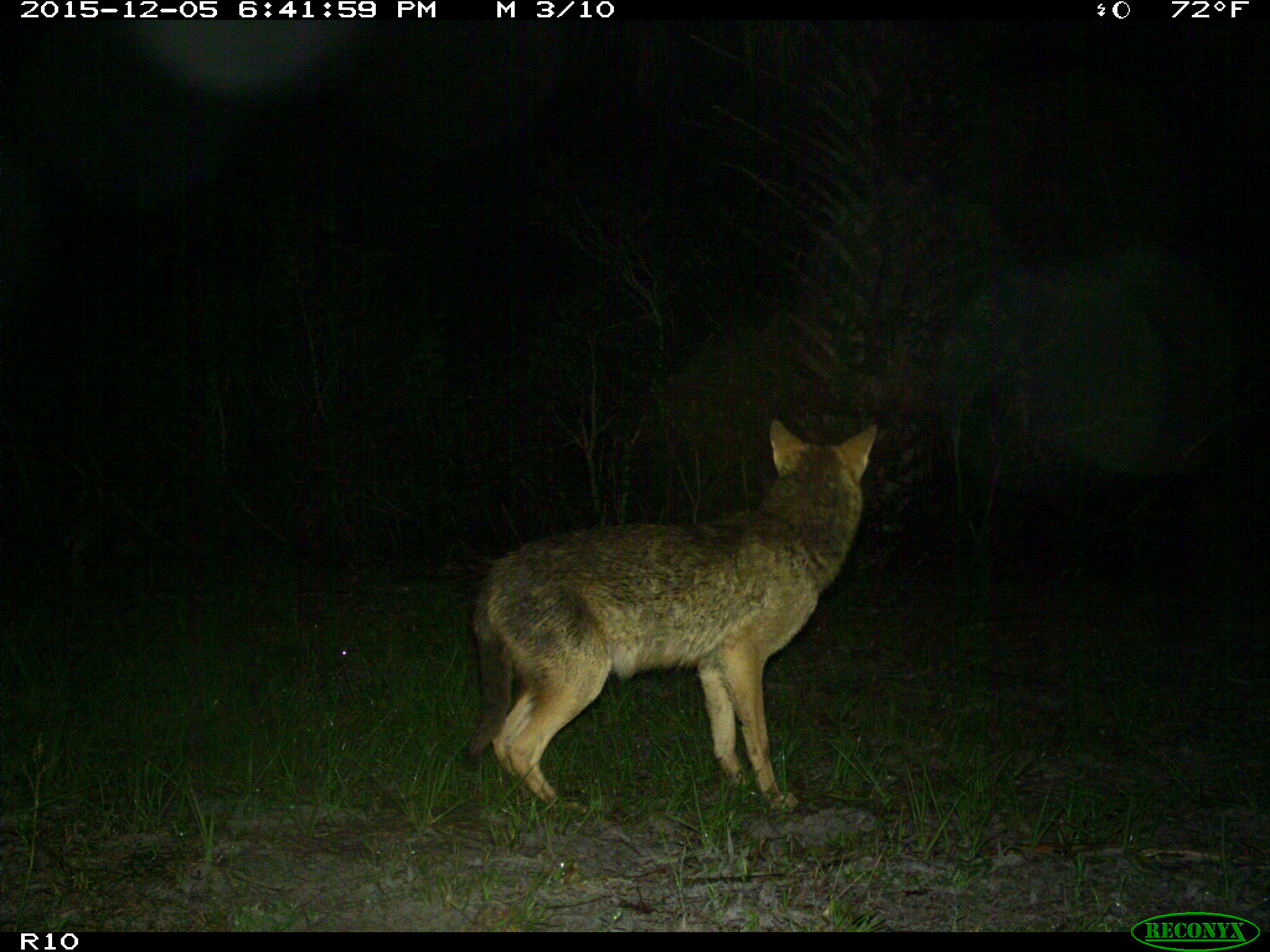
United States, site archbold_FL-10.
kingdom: Animalia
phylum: Chordata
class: Mammalia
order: Carnivora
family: Canidae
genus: Canis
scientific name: Canis latrans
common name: coyote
Canis latrans (coyote).